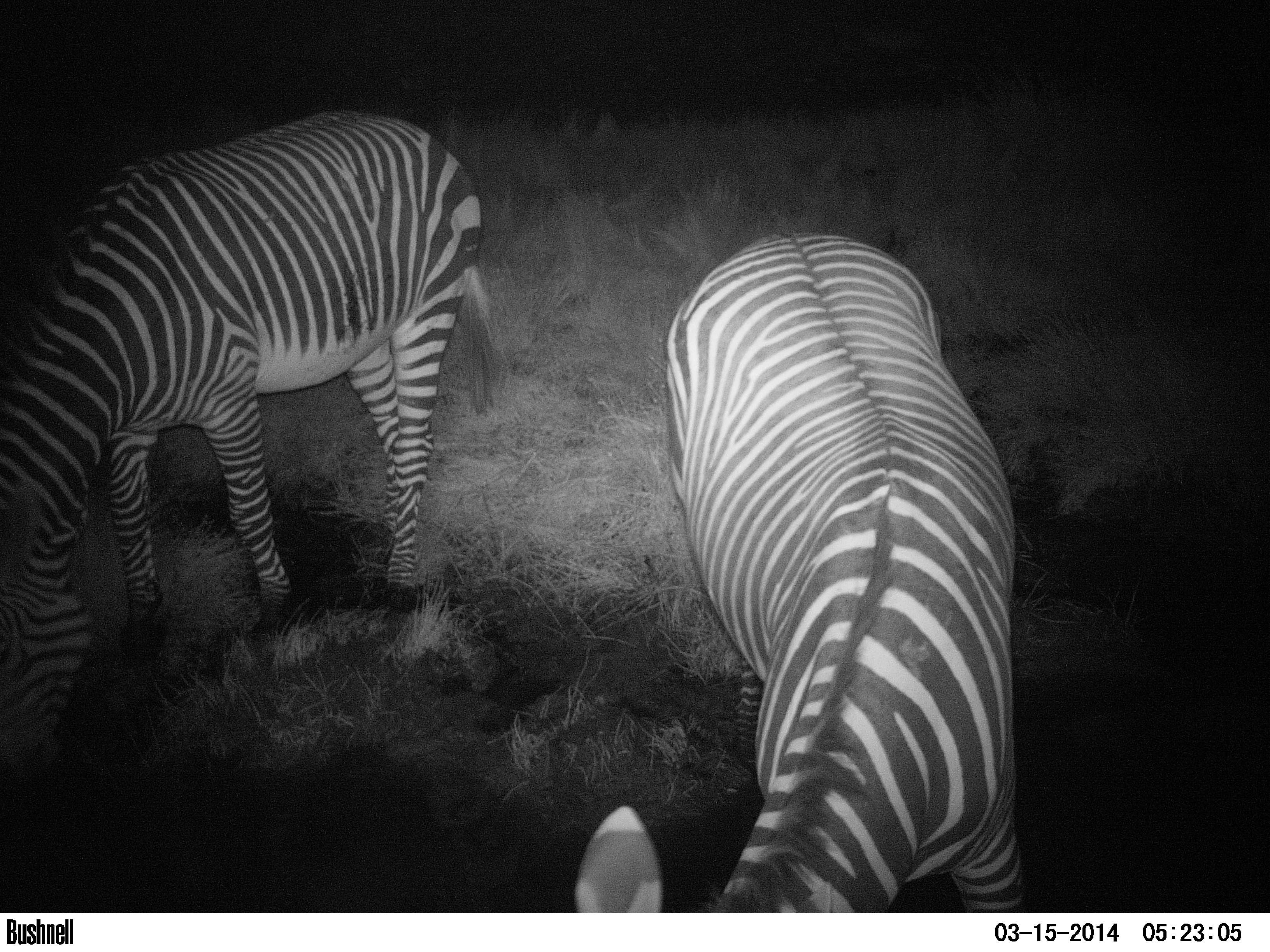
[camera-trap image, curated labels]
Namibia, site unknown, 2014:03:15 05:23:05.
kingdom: Animalia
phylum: Chordata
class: Mammalia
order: Perissodactyla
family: Equidae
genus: Equus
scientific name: Equus zebra hartmannae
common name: hartmann's mountain zebra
Equus zebra hartmannae (hartmann's mountain zebra).